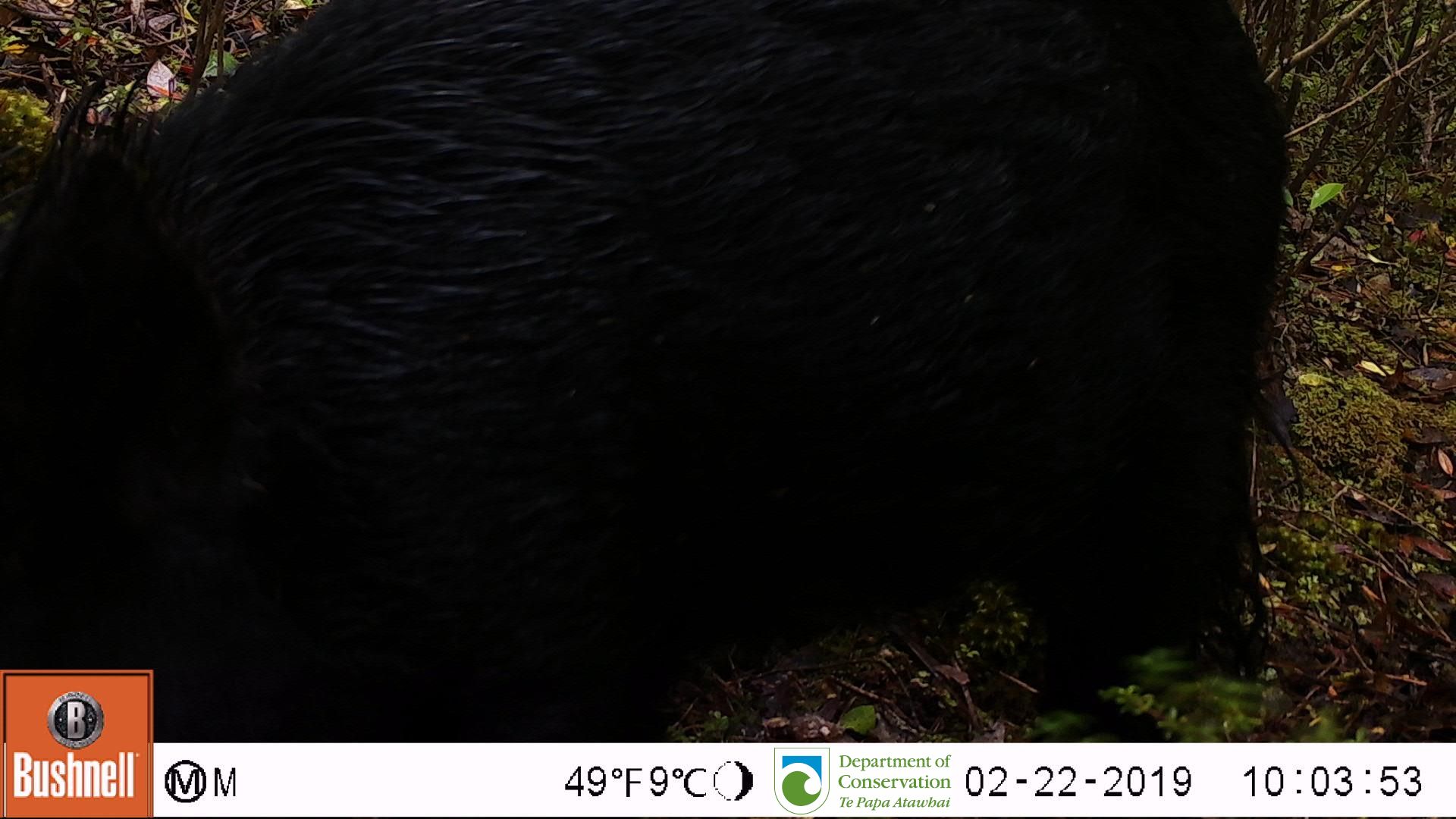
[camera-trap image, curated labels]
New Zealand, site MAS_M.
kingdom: Animalia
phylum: Chordata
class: Mammalia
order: Artiodactyla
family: Suidae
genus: Sus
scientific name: Sus scrofa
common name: pig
Pig (Sus scrofa).